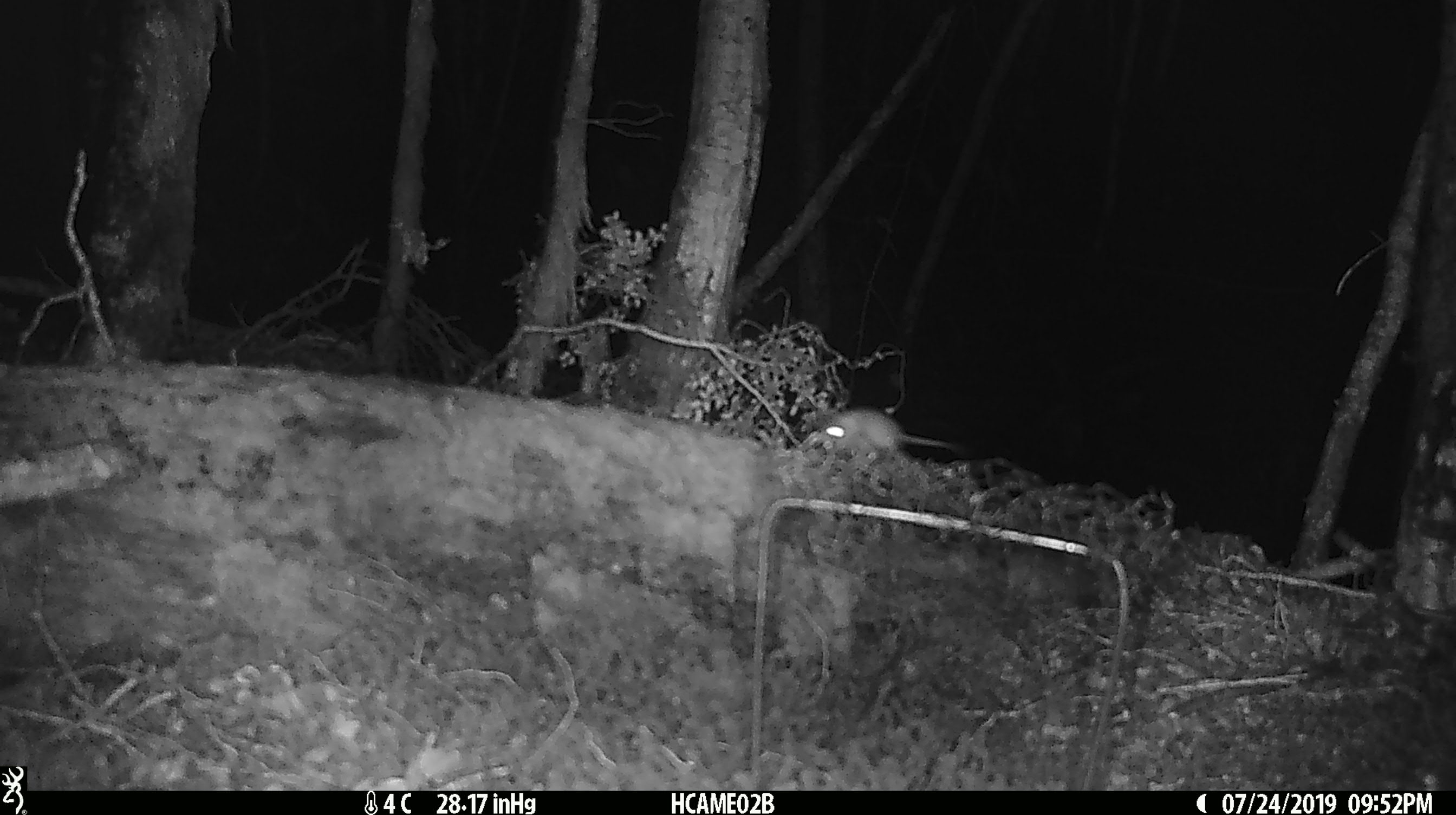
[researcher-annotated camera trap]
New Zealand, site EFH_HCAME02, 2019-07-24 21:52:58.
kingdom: Animalia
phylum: Chordata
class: Mammalia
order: Rodentia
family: Muridae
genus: Mus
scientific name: Mus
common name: mouse